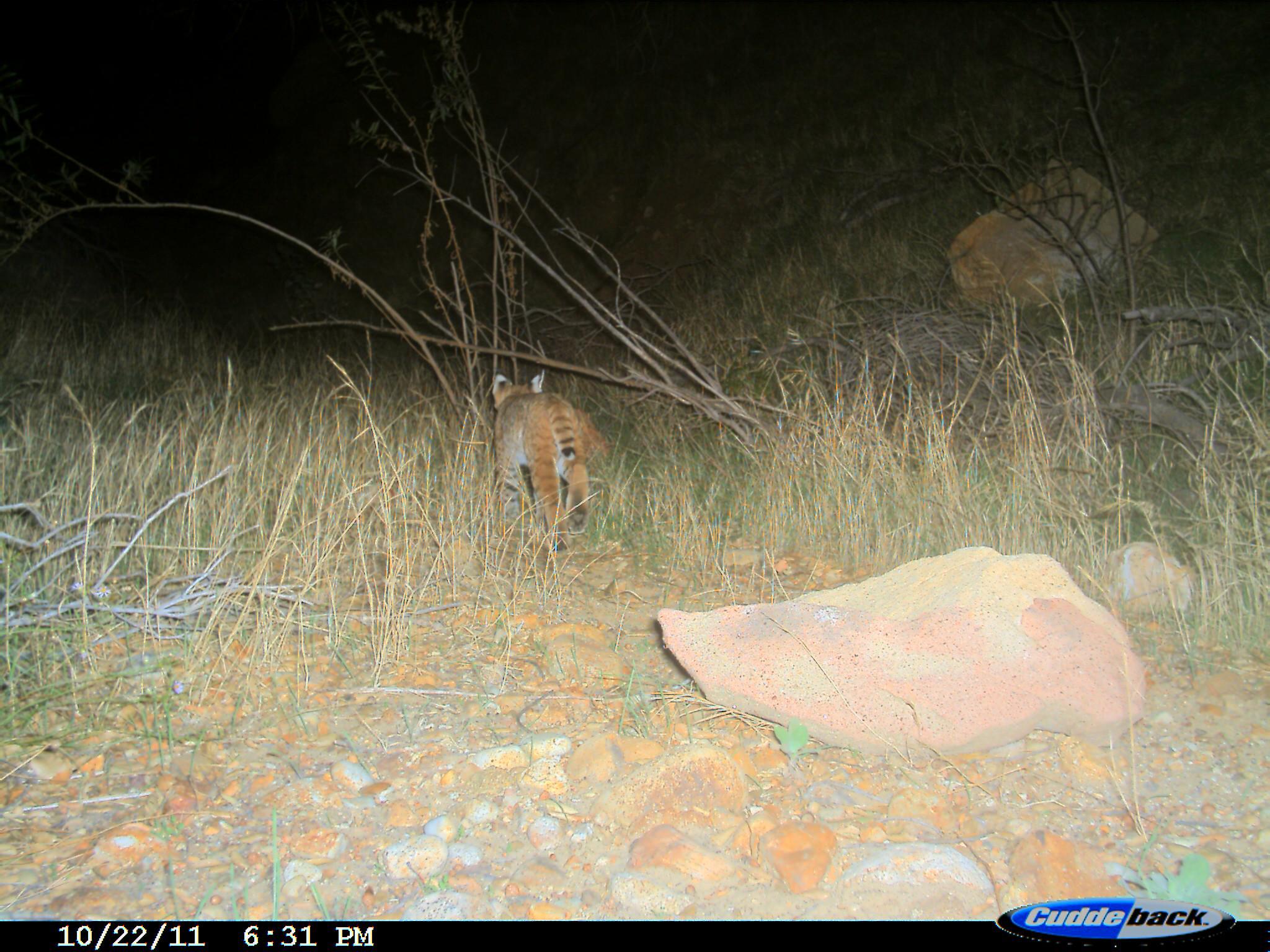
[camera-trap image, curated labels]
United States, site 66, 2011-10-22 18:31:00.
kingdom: Animalia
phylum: Chordata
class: Mammalia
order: Carnivora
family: Felidae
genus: Lynx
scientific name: Lynx rufus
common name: bobcat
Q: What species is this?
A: Bobcat (Lynx rufus).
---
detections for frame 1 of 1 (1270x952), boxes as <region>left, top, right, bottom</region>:
bobcat: <region>489, 371, 591, 554</region>